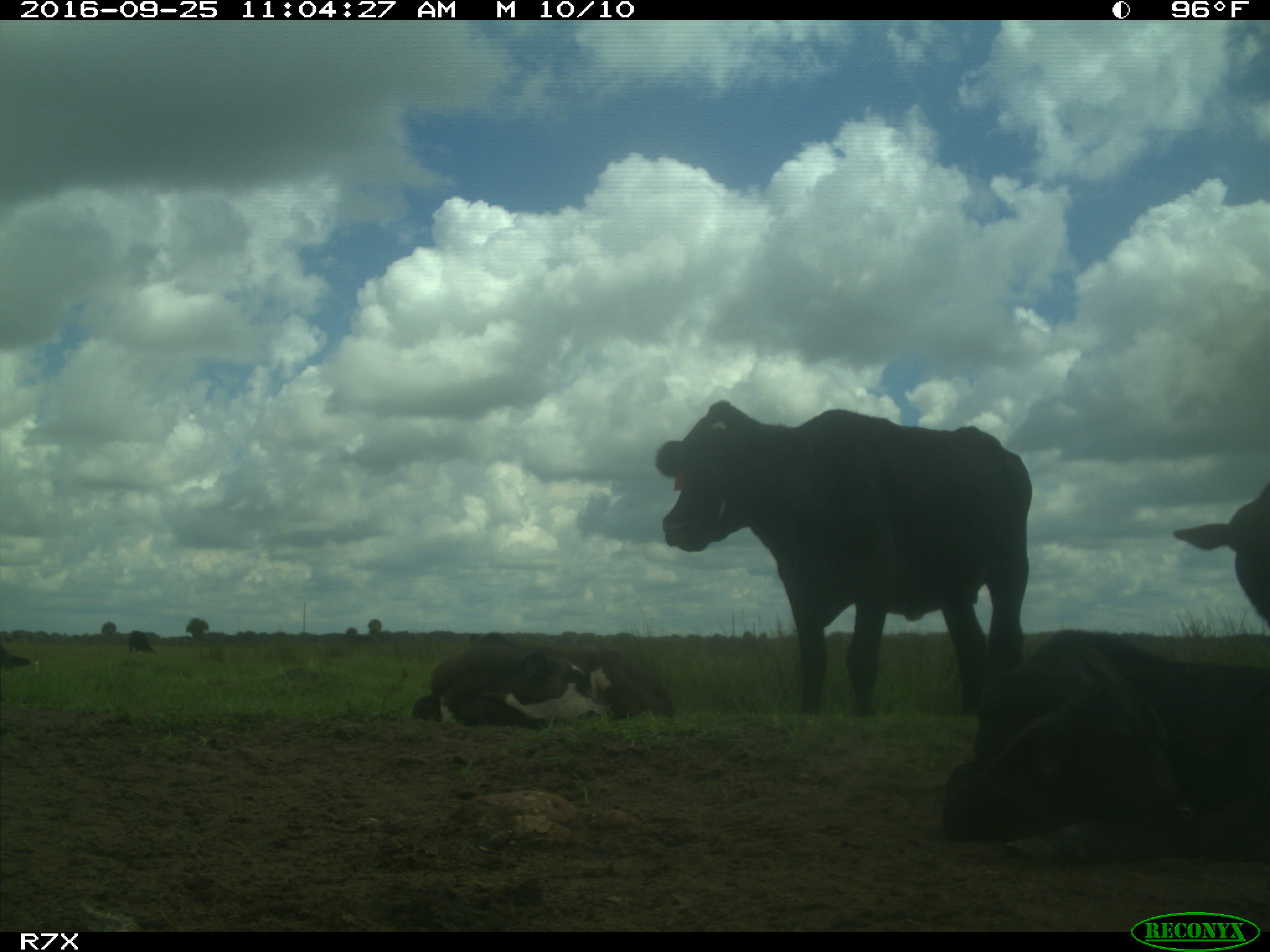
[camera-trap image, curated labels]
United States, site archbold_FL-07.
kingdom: Animalia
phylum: Chordata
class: Mammalia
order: Artiodactyla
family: Bovidae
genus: Bos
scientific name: Bos taurus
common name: domestic cow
Bos taurus (domestic cow).